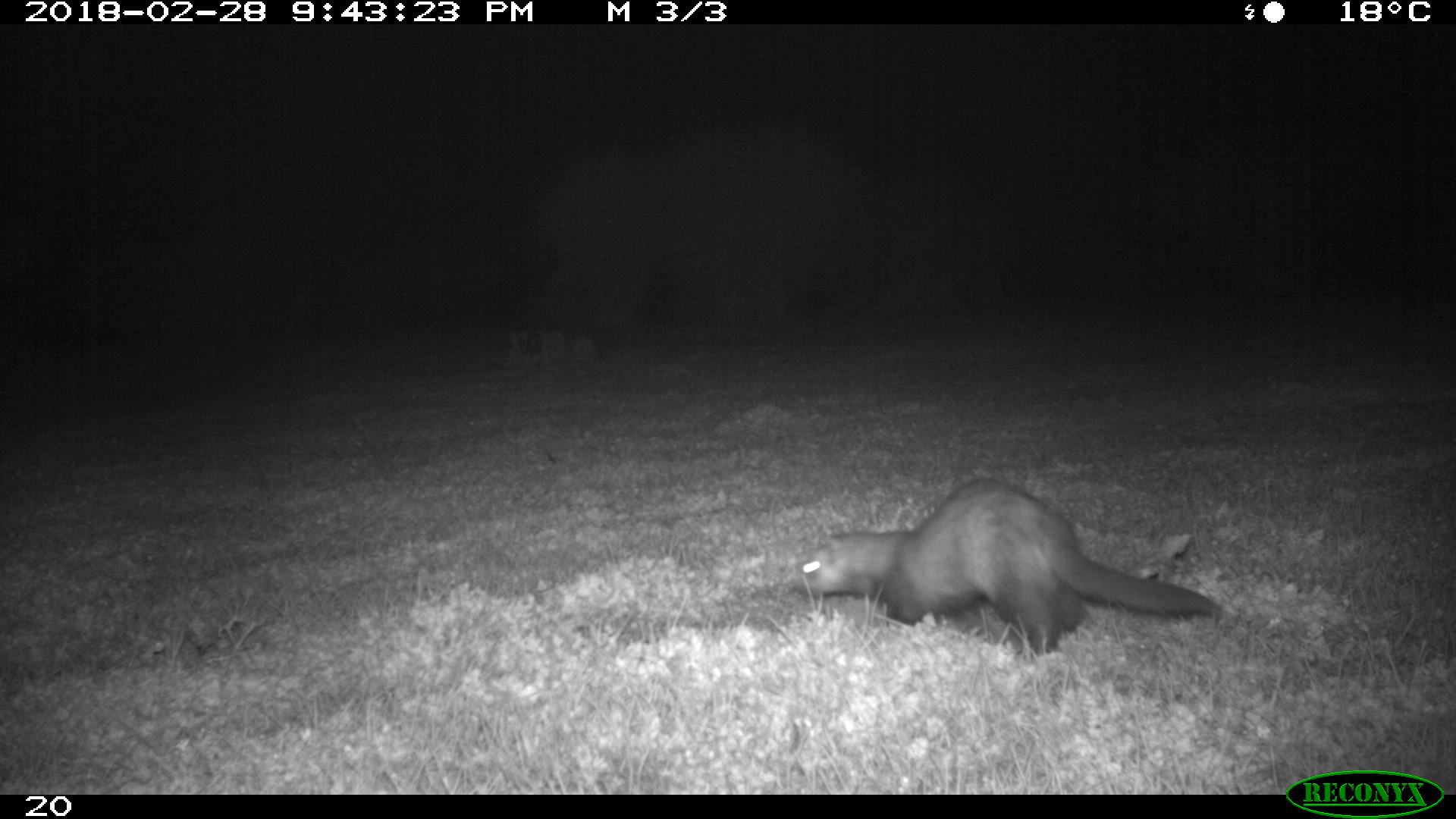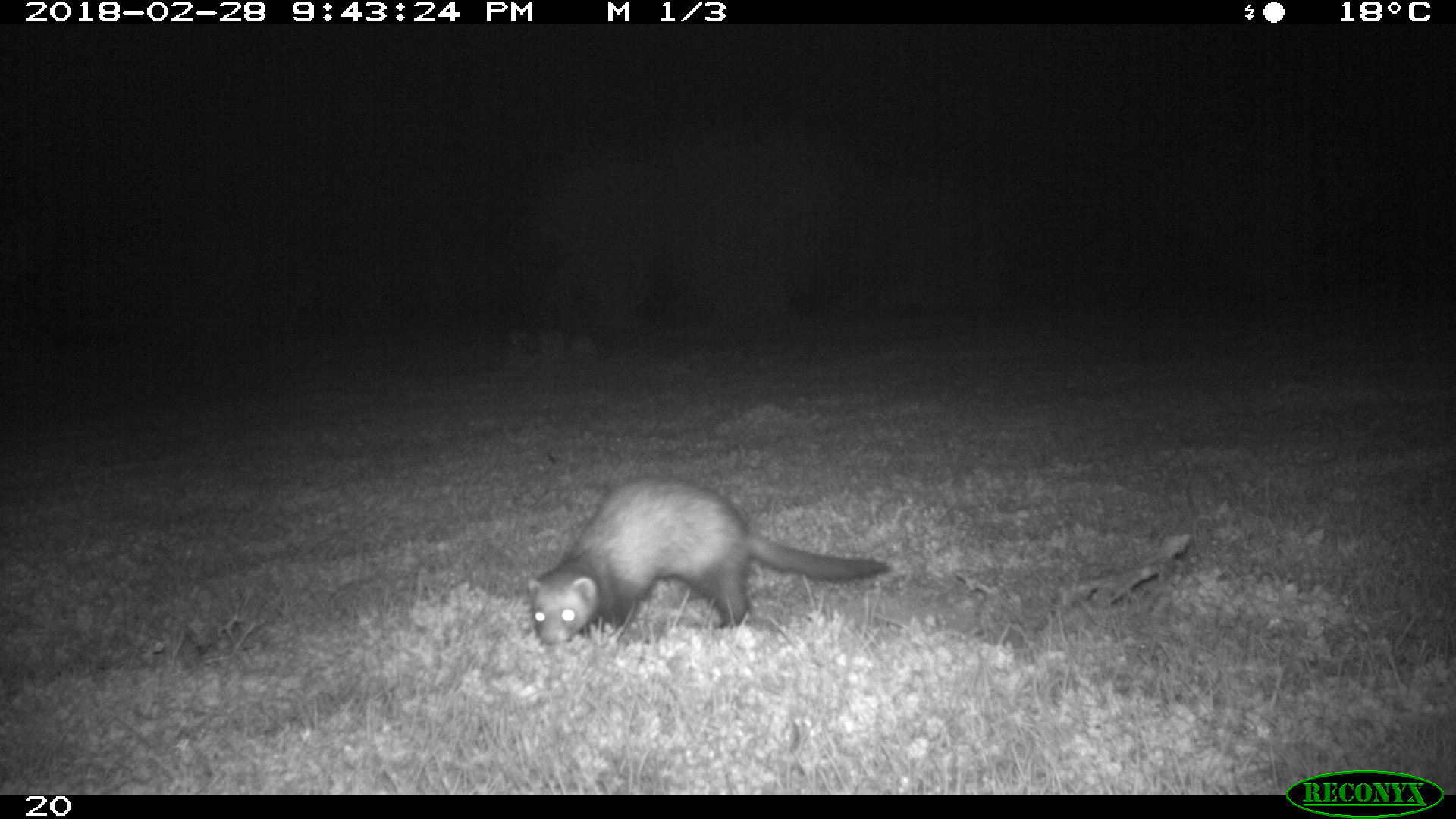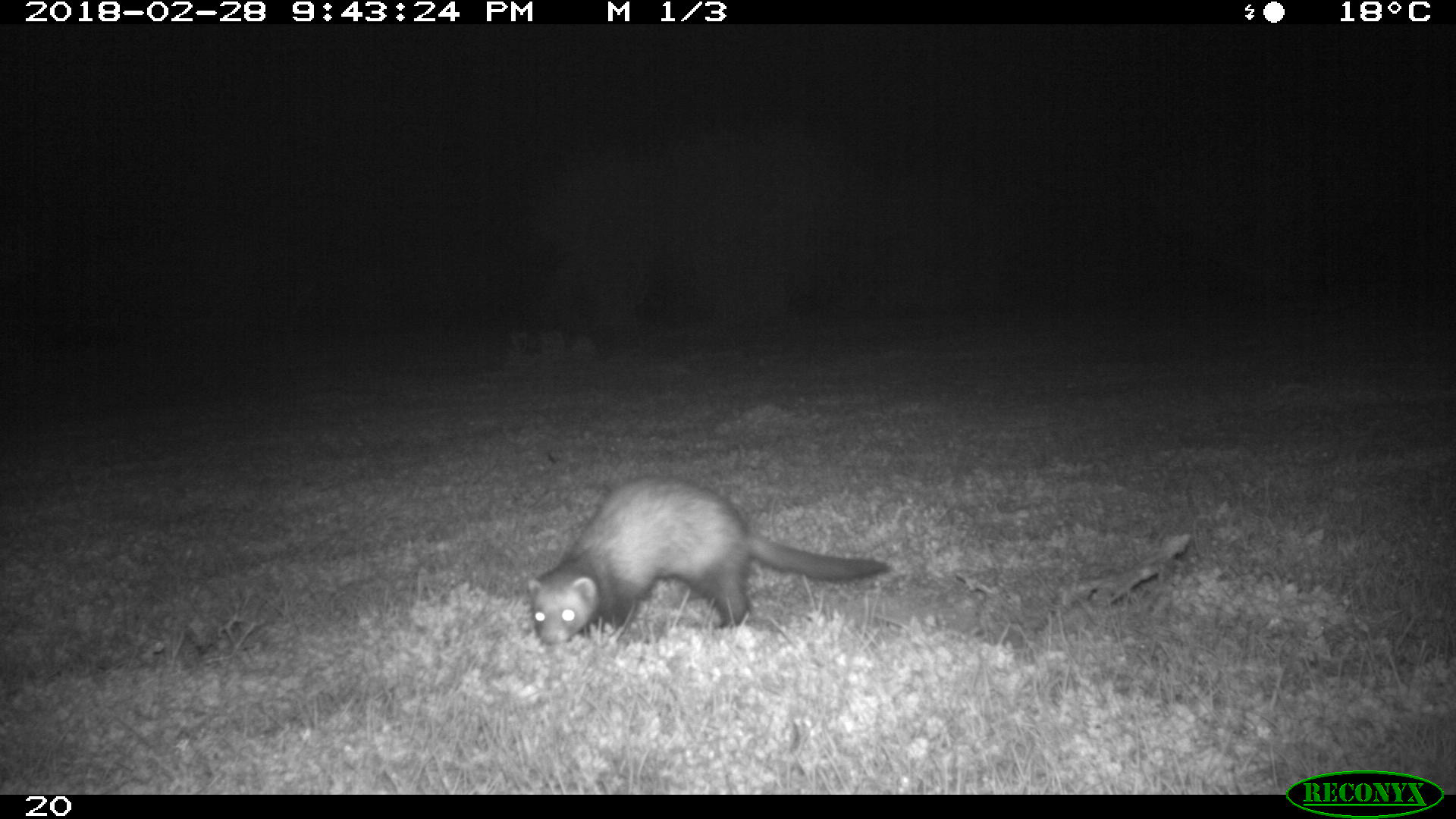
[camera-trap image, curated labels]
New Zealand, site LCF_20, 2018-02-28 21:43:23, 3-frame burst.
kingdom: Animalia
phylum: Chordata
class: Mammalia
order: Carnivora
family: Mustelidae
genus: Mustela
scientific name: Mustela furo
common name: ferret